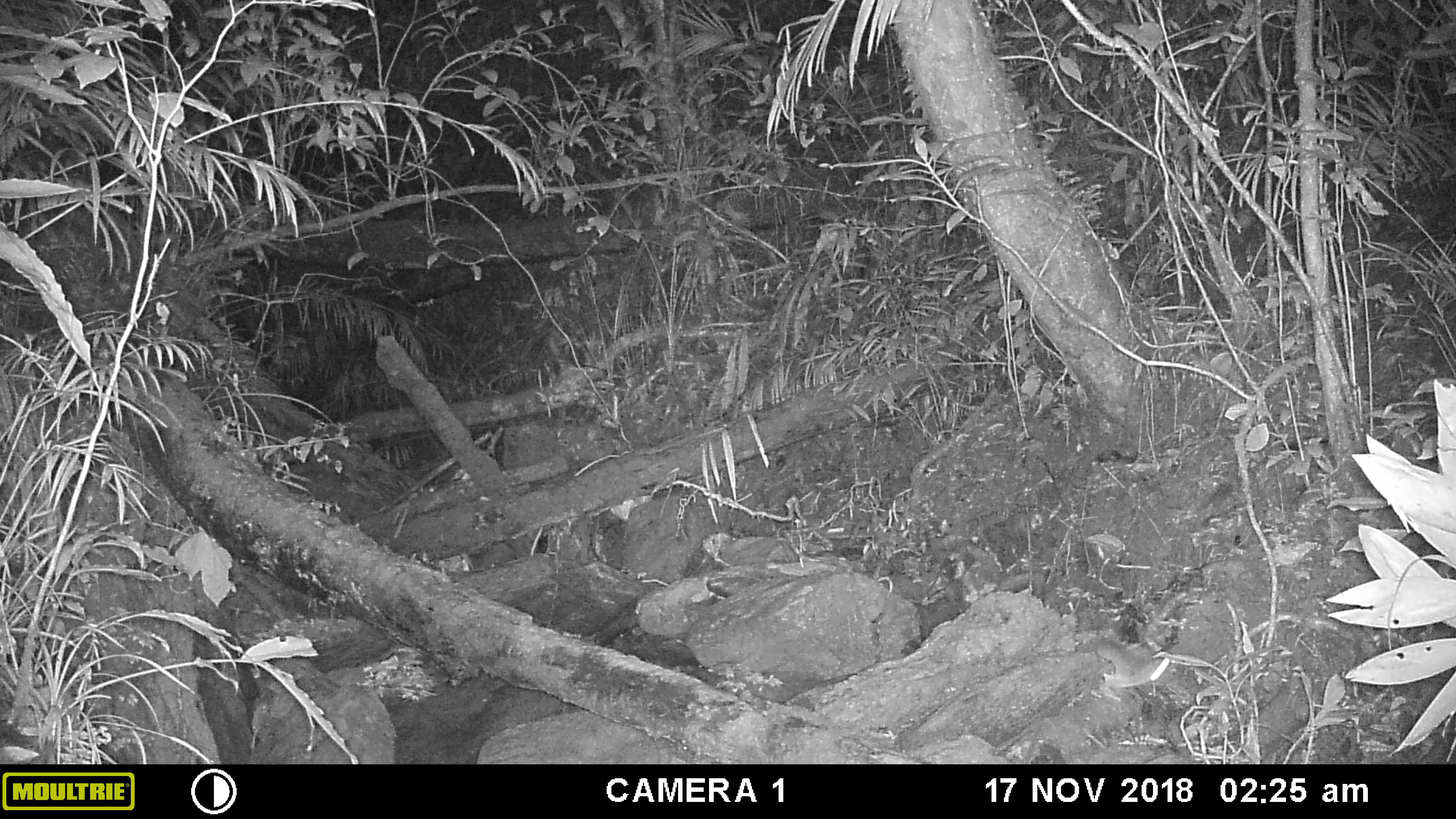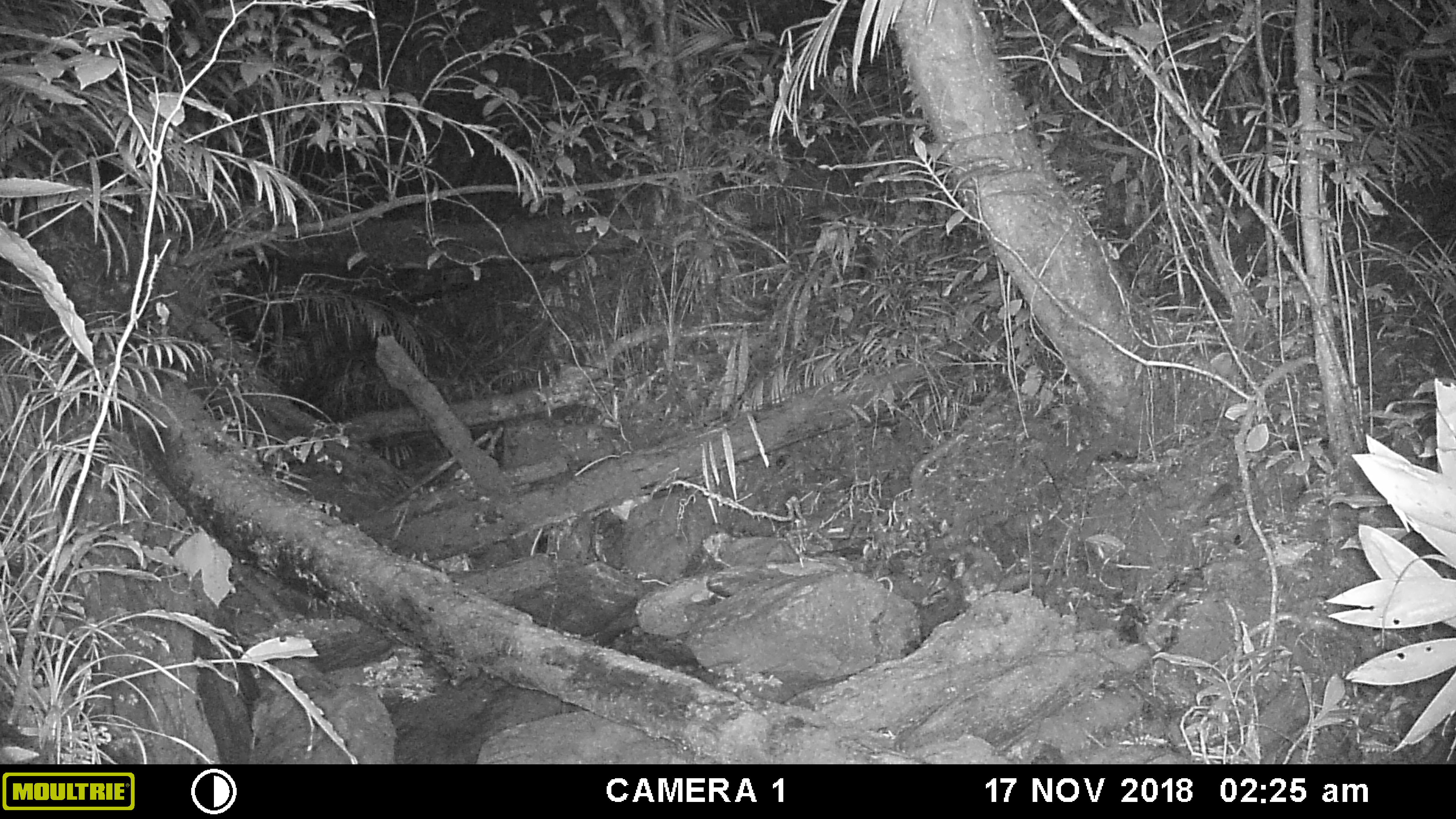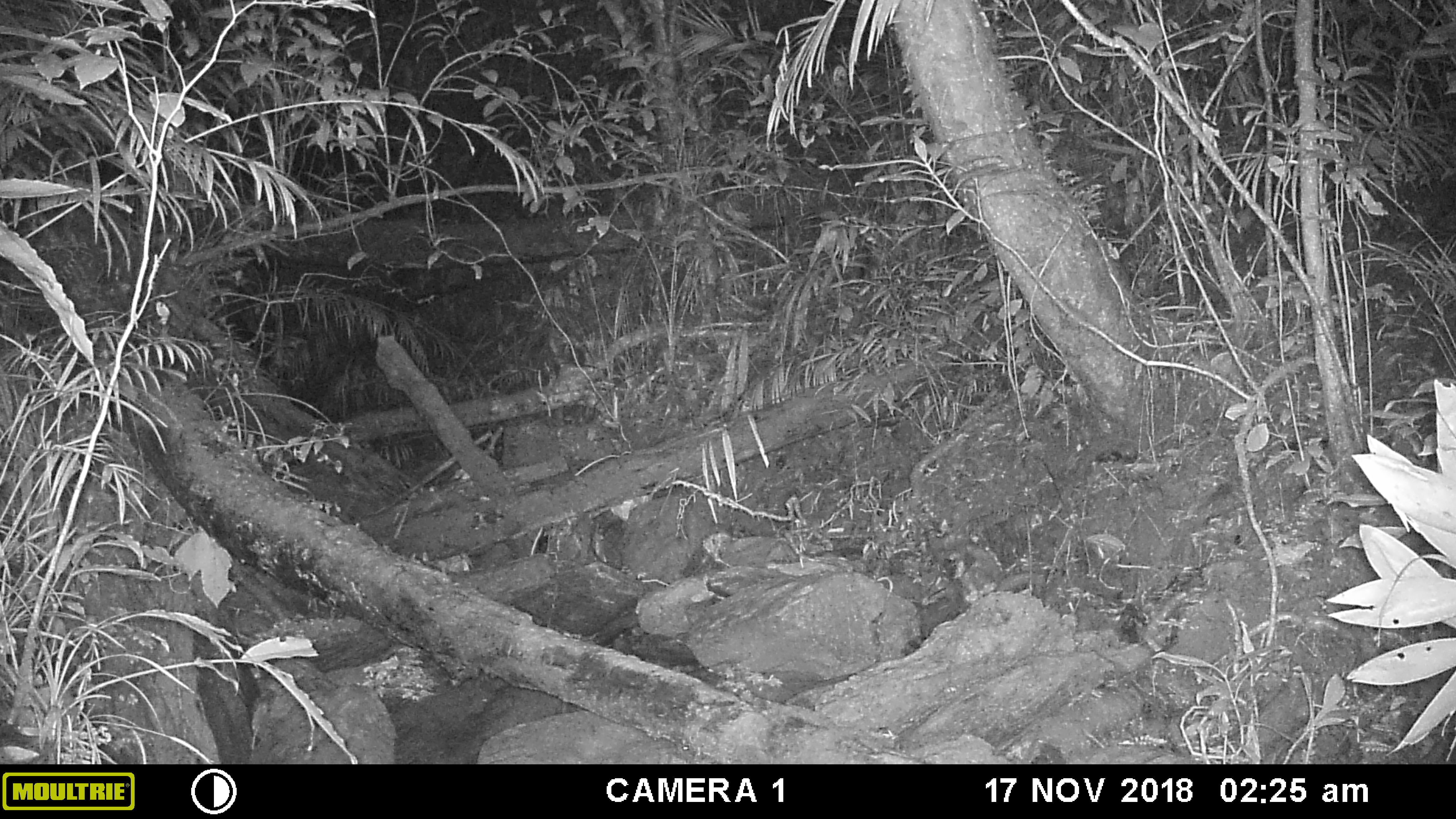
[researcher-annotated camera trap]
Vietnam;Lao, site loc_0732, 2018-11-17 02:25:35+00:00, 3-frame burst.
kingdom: Animalia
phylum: Chordata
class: Mammalia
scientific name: Mammalia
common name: mammal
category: unidentified small mammal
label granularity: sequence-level